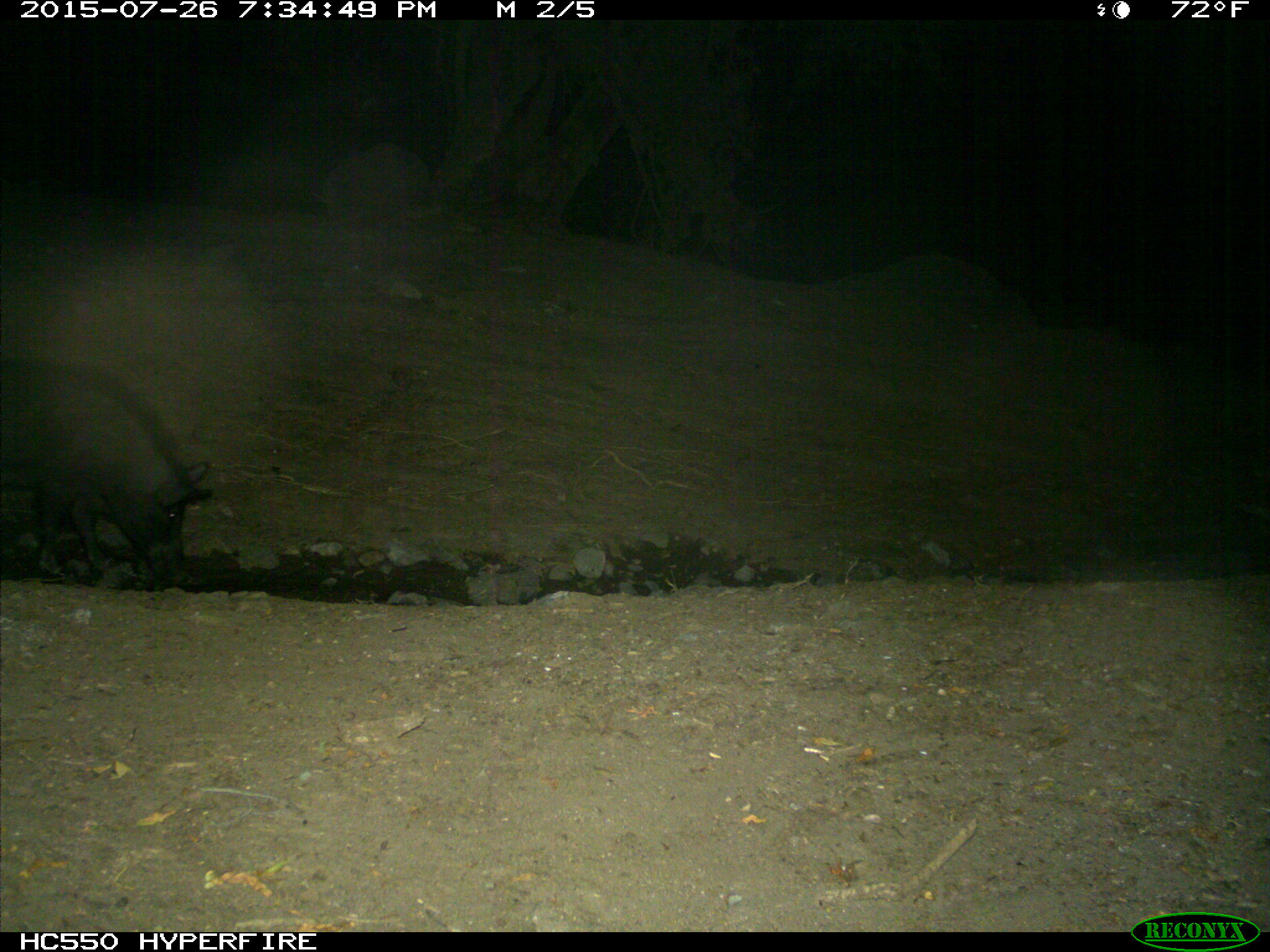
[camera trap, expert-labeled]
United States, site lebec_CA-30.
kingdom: Animalia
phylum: Chordata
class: Mammalia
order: Artiodactyla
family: Suidae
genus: Sus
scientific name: Sus scrofa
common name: wild boar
Sus scrofa (wild boar).